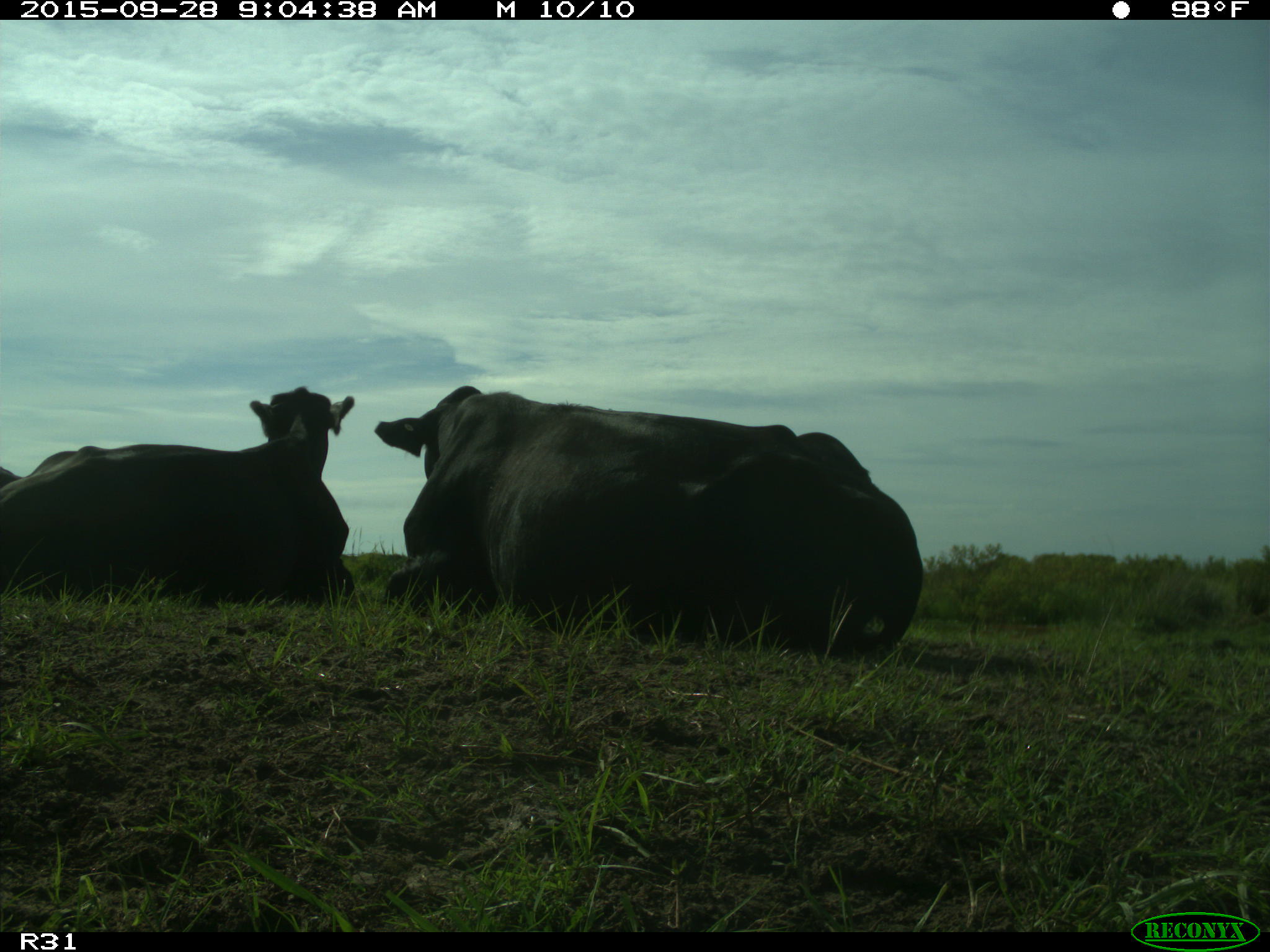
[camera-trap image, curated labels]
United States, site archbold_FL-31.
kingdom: Animalia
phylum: Chordata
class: Mammalia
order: Artiodactyla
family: Bovidae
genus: Bos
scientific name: Bos taurus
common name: domestic cow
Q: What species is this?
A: Bos taurus (domestic cow).